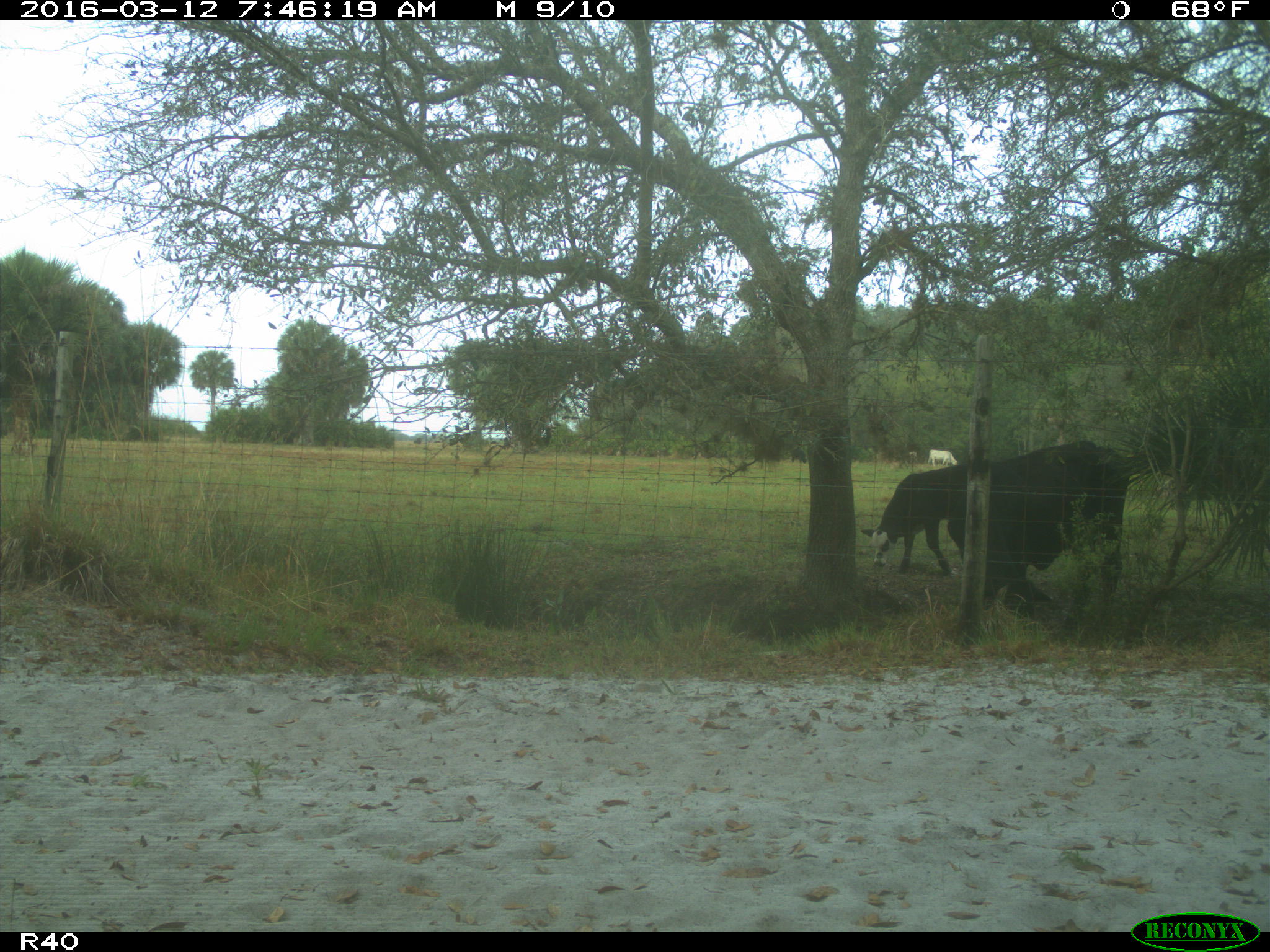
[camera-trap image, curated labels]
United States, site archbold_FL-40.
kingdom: Animalia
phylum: Chordata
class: Mammalia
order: Artiodactyla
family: Bovidae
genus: Bos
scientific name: Bos taurus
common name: domestic cow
Bos taurus (domestic cow).